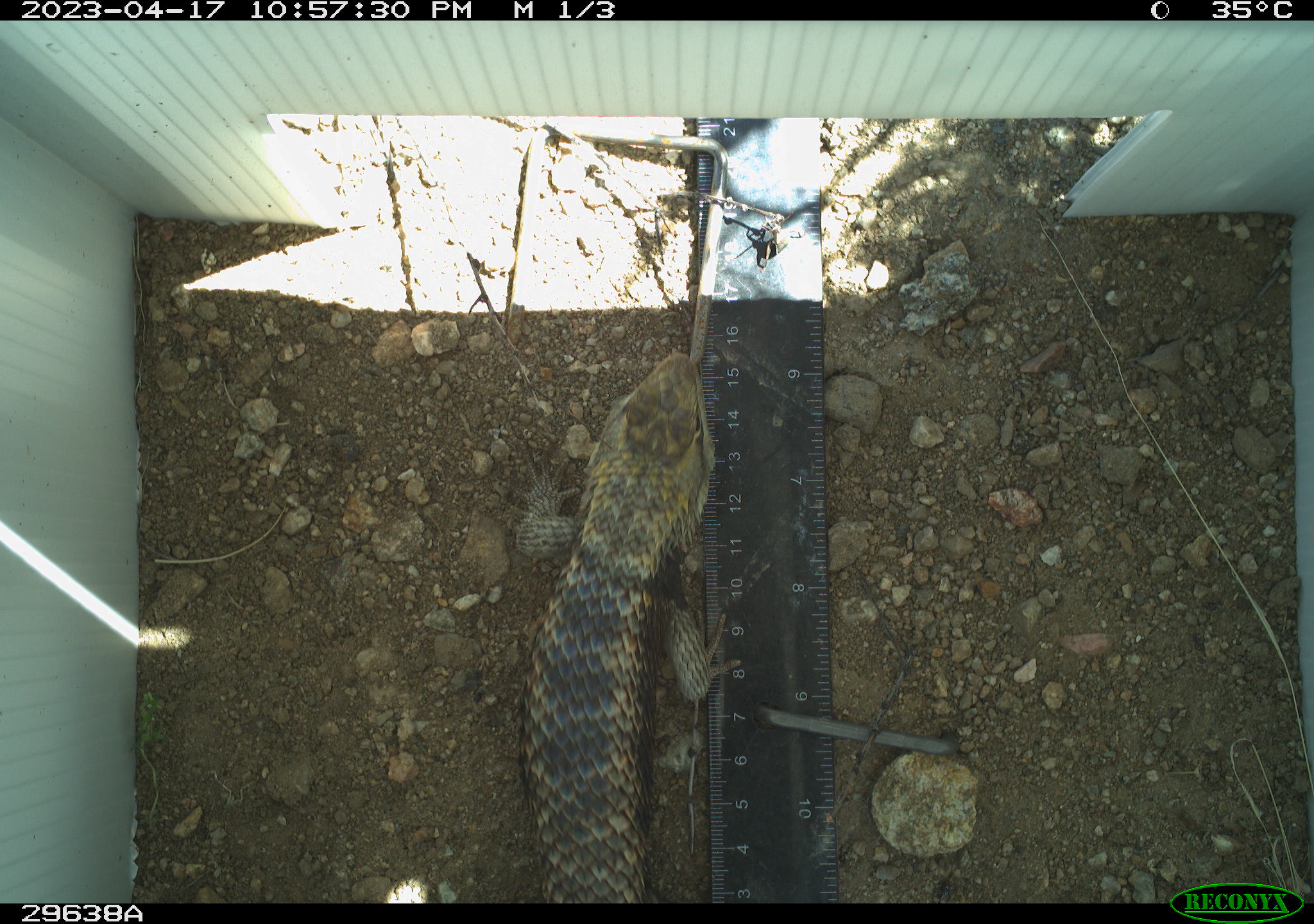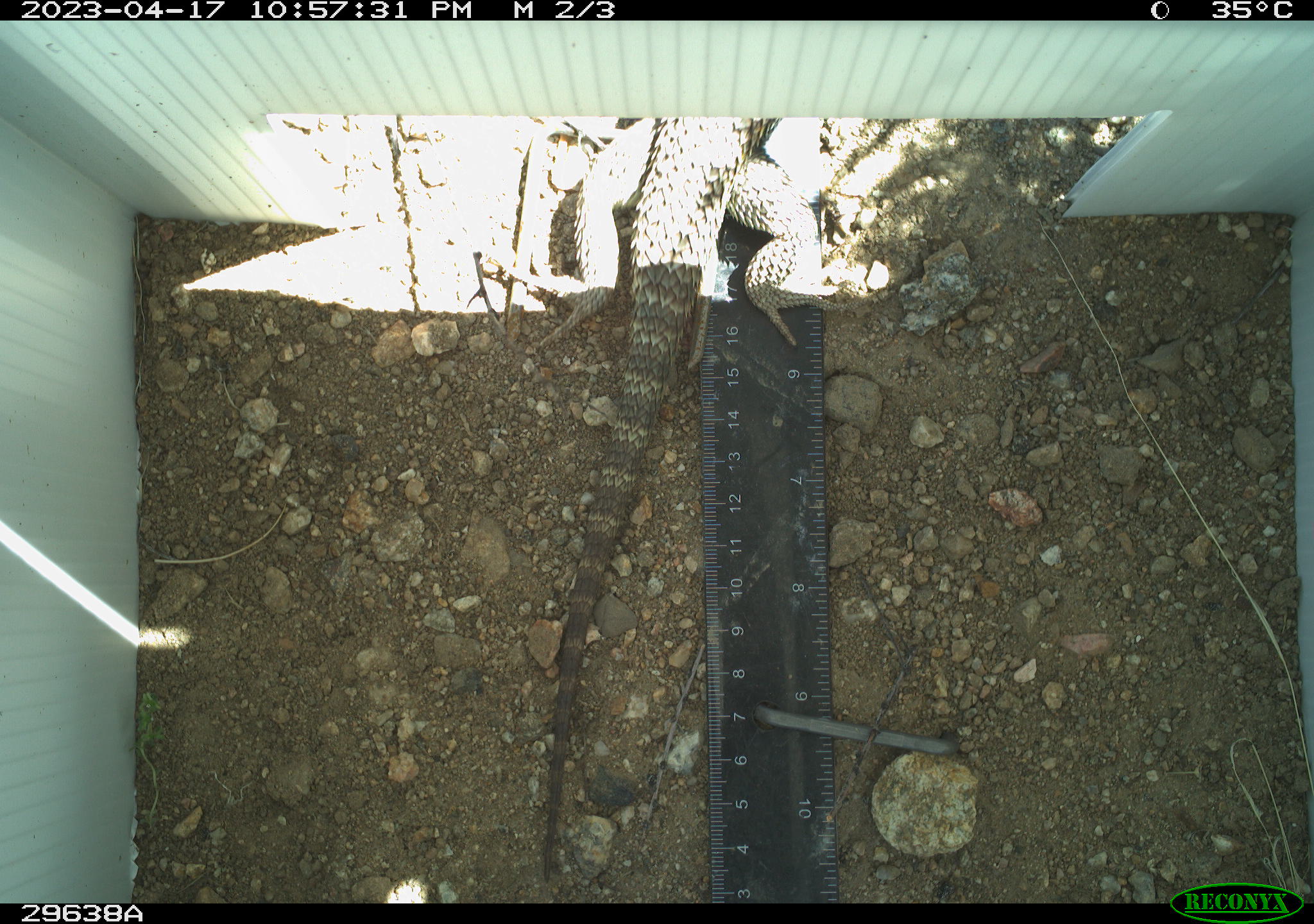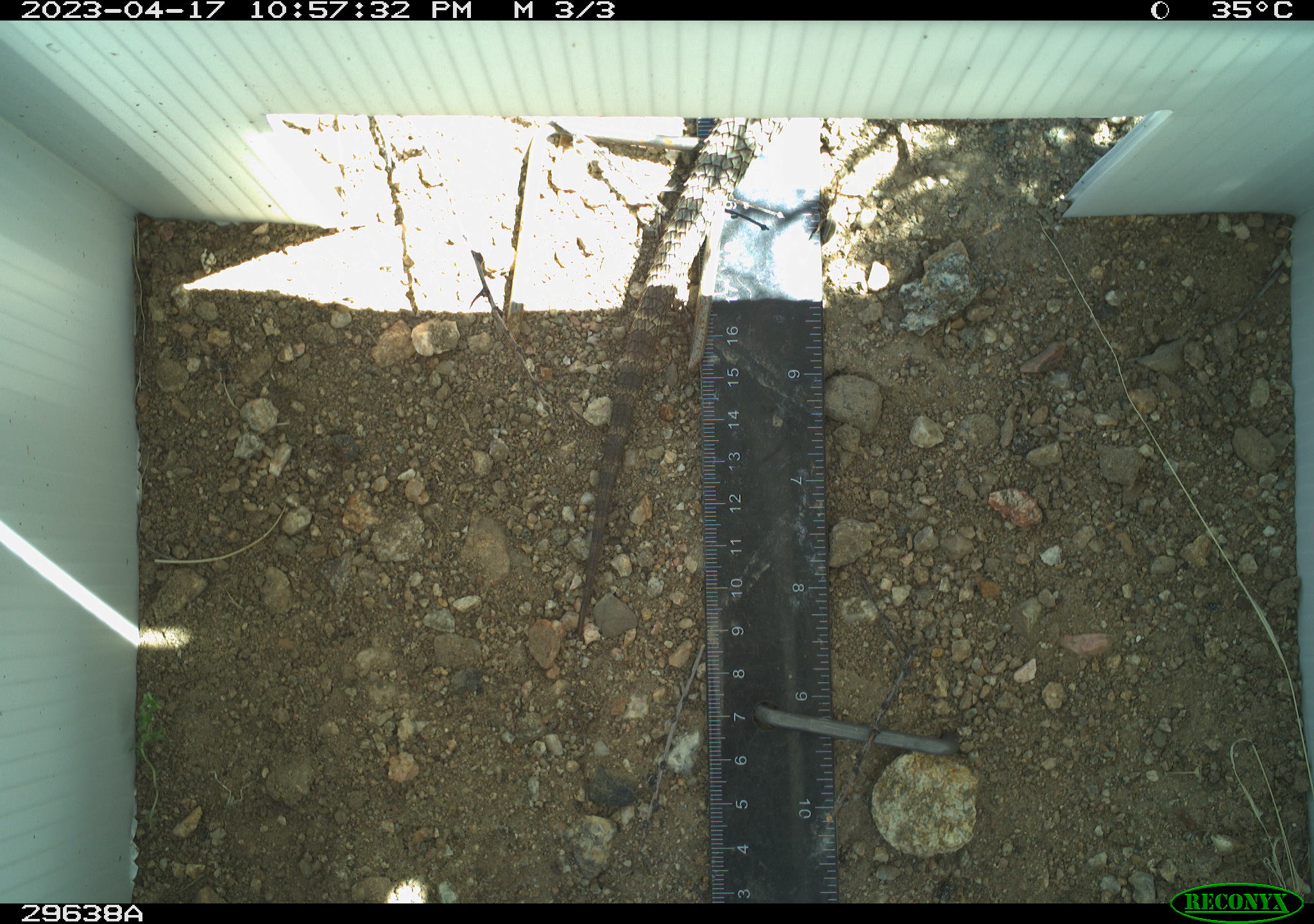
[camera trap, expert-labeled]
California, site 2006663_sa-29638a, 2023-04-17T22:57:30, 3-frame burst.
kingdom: Animalia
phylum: Chordata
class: Reptilia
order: Squamata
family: Phrynosomatidae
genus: Sceloporus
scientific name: Sceloporus uniformis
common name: yellow-backed spiny lizard